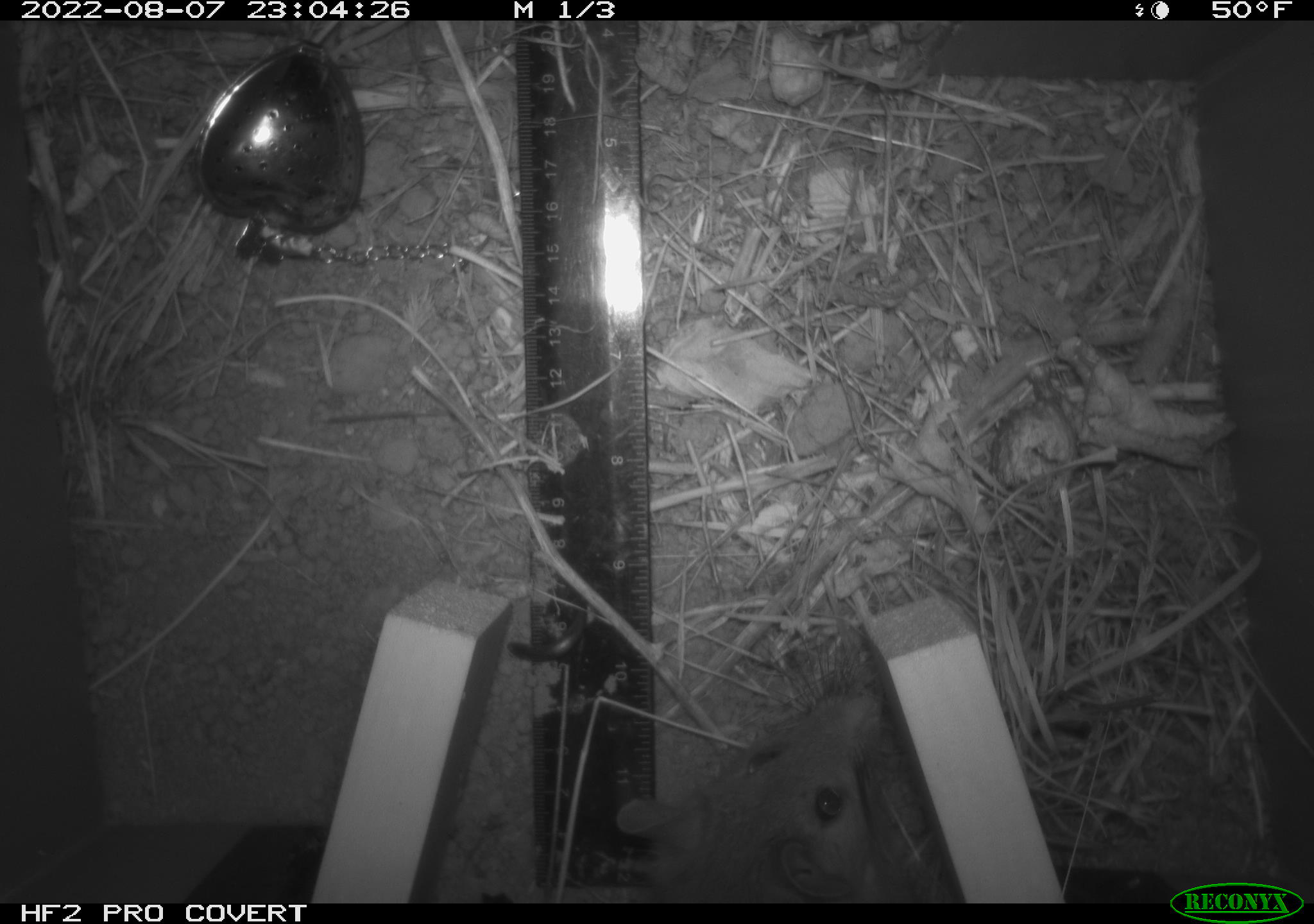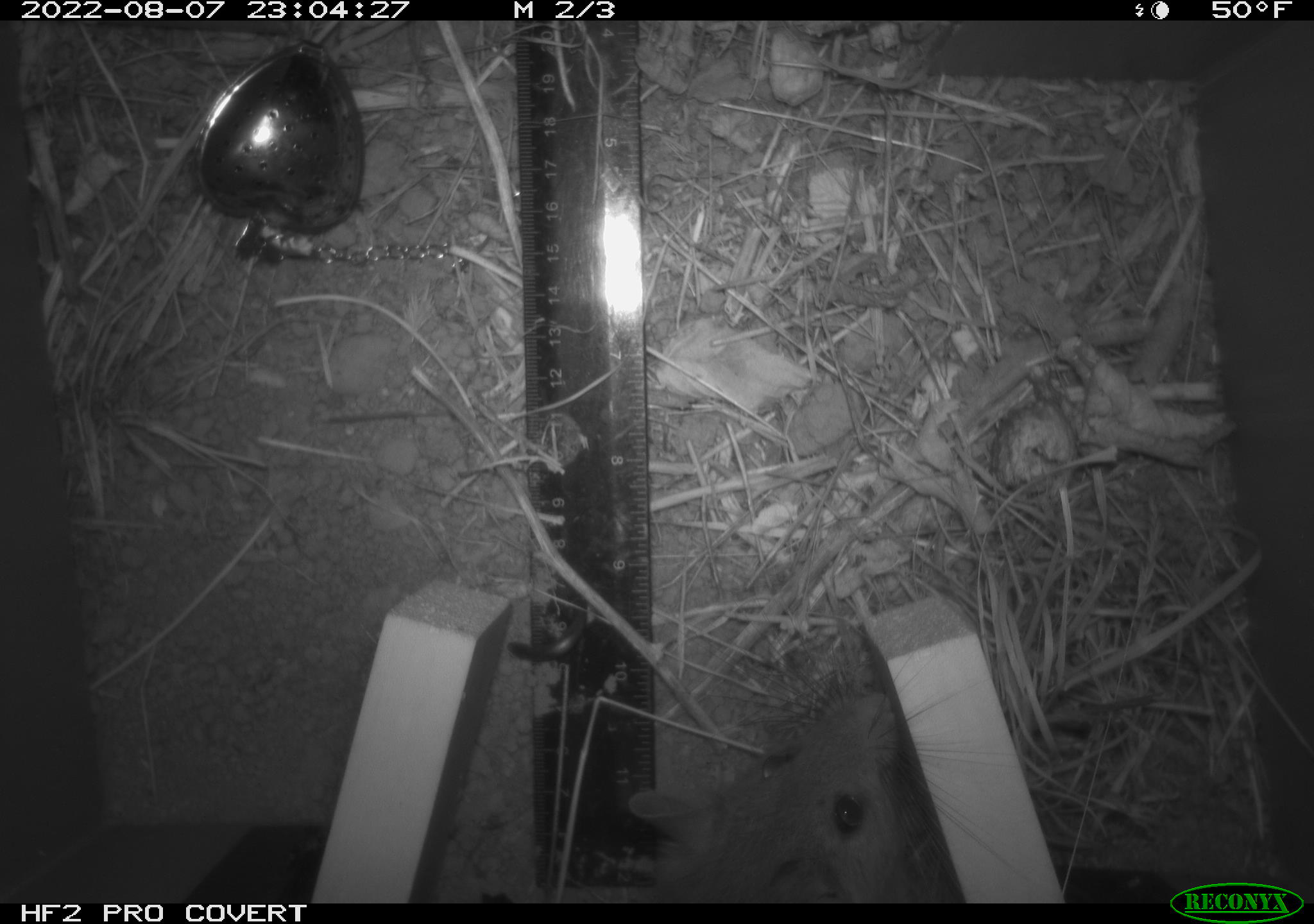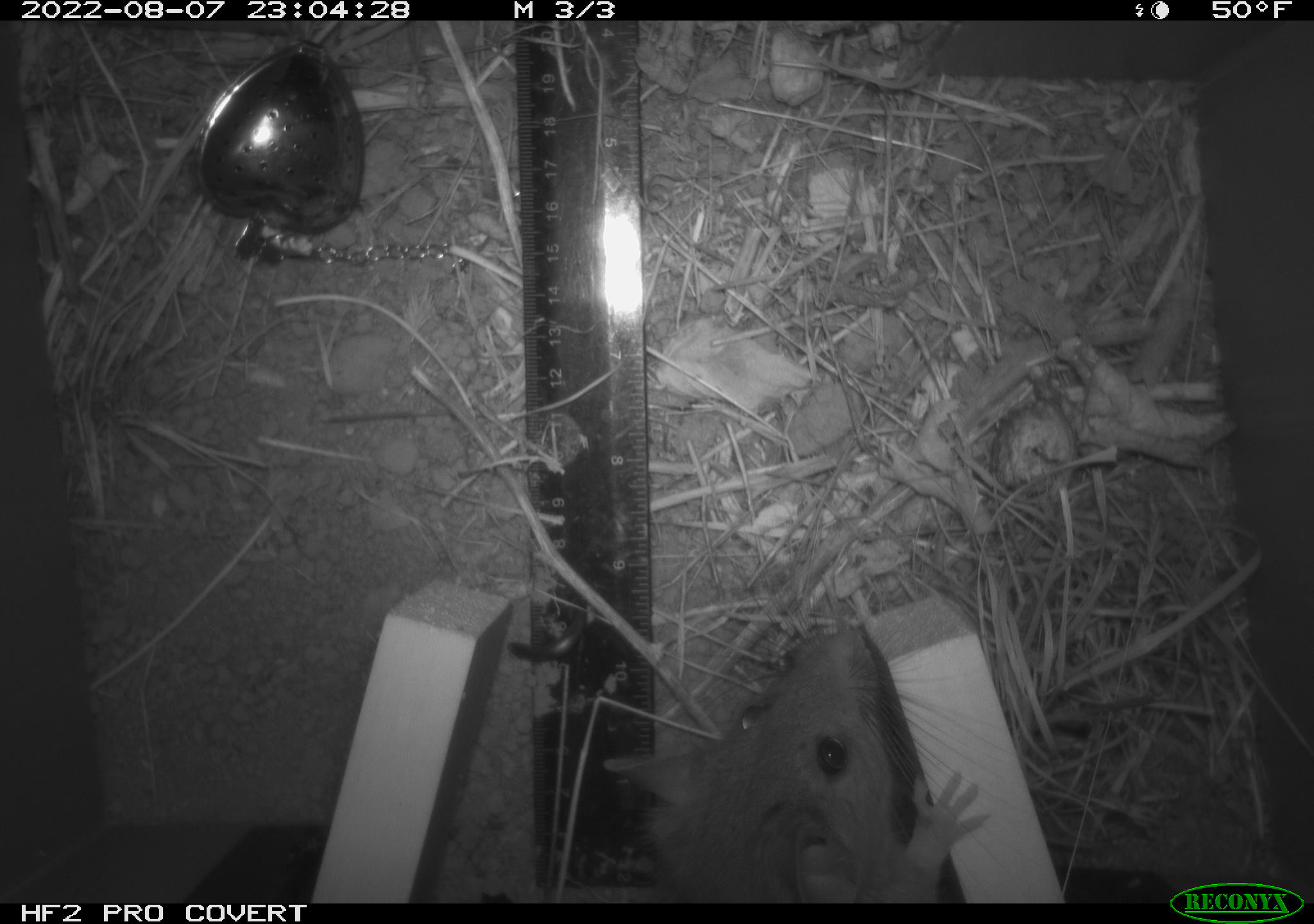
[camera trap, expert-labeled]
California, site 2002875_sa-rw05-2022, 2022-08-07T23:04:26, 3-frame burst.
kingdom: Animalia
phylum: Chordata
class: Mammalia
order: Rodentia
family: Cricetidae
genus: Neotoma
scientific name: Neotoma fuscipes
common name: dusky-footed woodrat